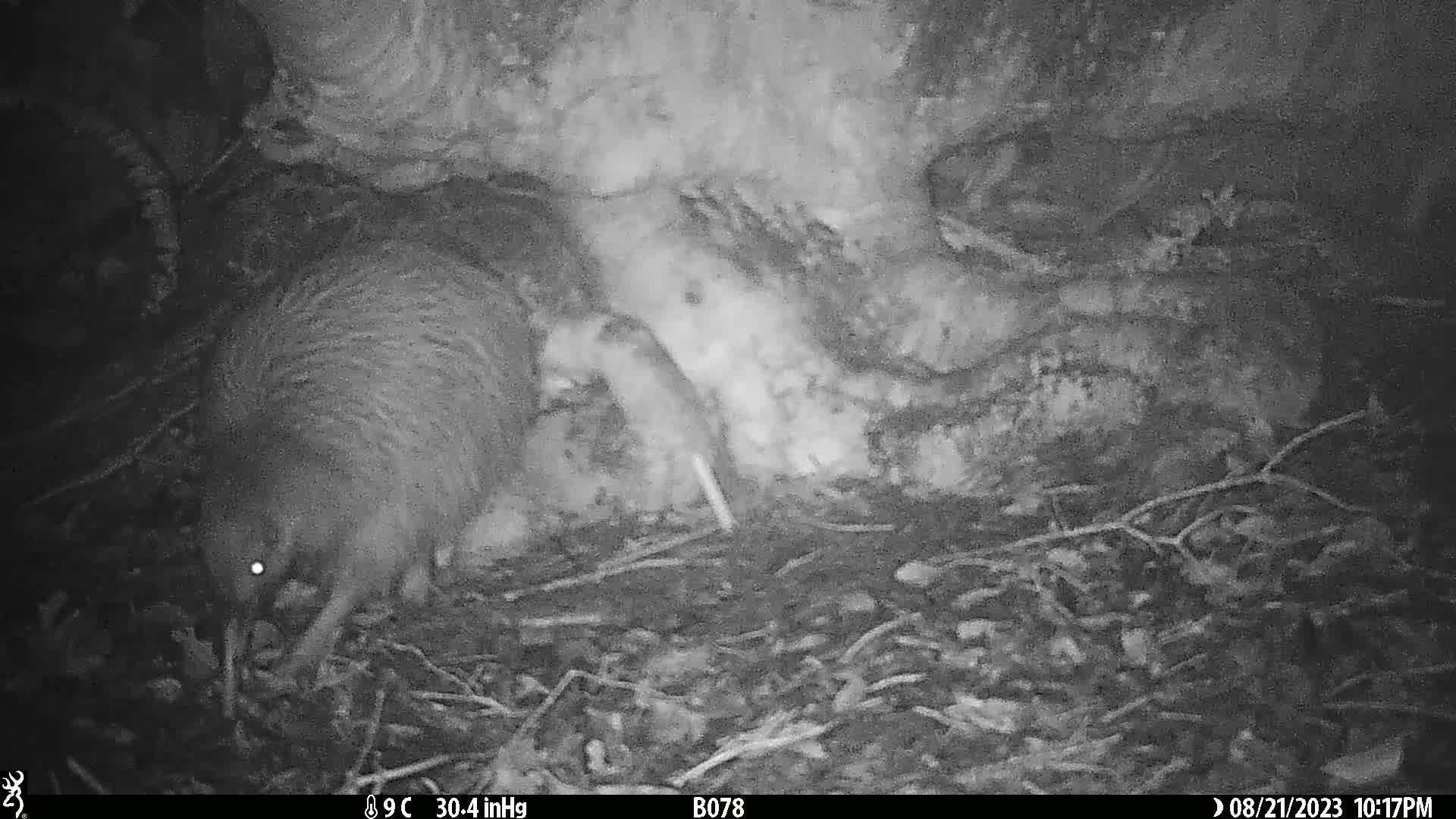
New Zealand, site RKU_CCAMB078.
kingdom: Animalia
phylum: Chordata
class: Aves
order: Apterygiformes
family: Apterygidae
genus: Apteryx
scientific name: Apteryx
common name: kiwi